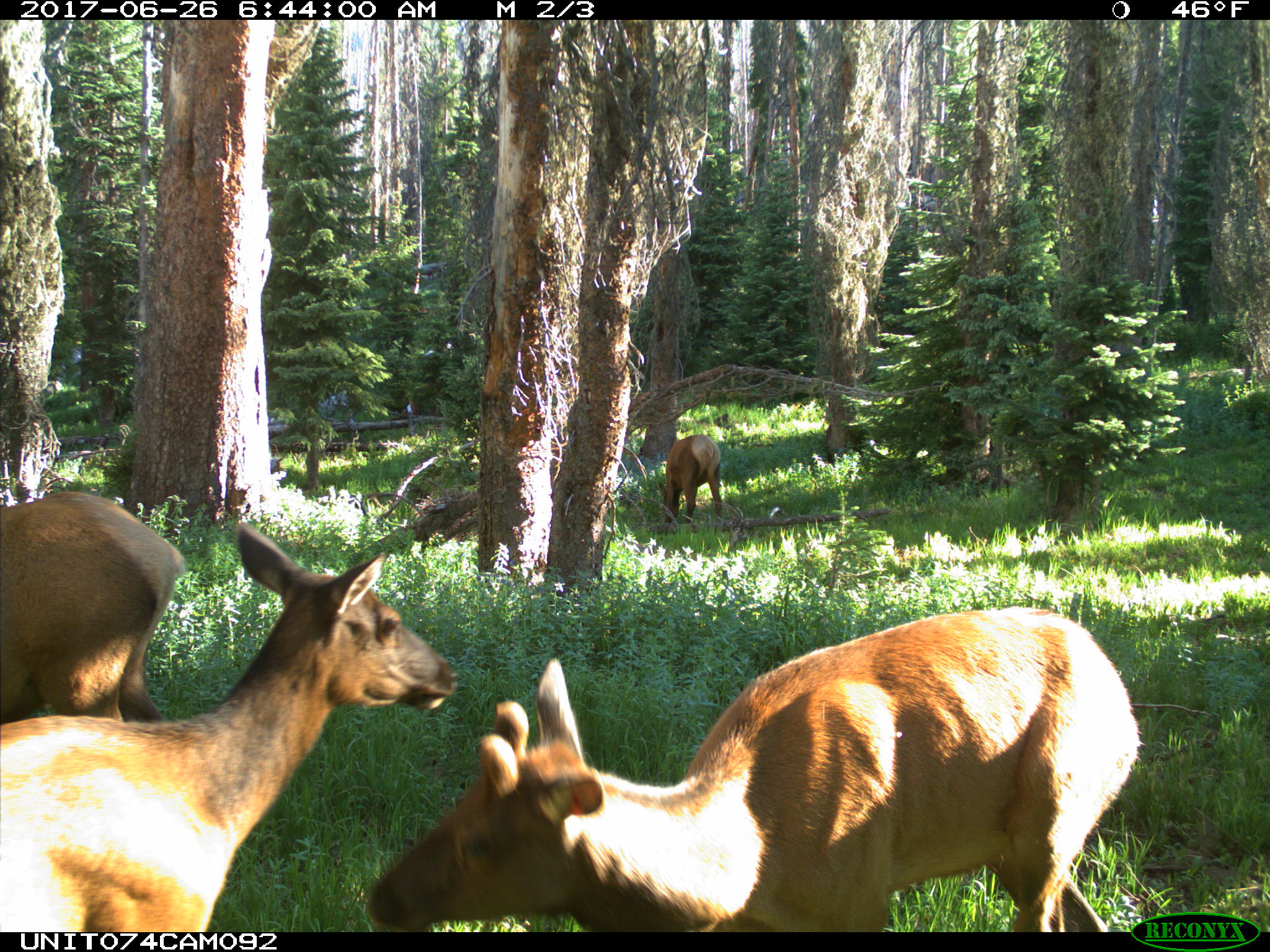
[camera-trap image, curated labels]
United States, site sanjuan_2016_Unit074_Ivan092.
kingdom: Animalia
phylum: Chordata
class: Mammalia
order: Artiodactyla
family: Cervidae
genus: Cervus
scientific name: Cervus elaphus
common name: red deer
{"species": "Cervus elaphus (red deer)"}